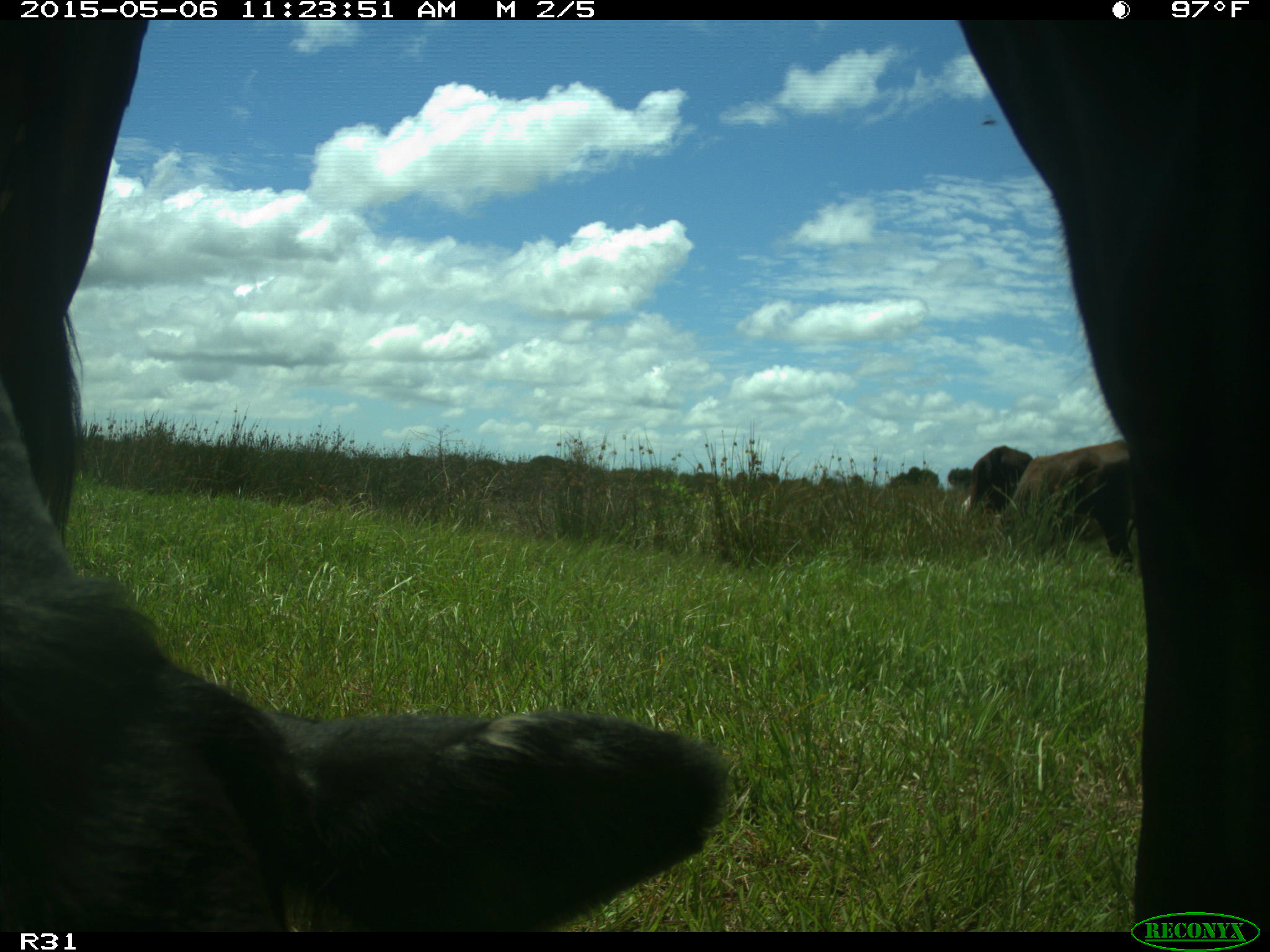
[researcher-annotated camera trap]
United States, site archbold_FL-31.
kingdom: Animalia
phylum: Chordata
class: Mammalia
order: Artiodactyla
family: Bovidae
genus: Bos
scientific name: Bos taurus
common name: domestic cow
Bos taurus (domestic cow).